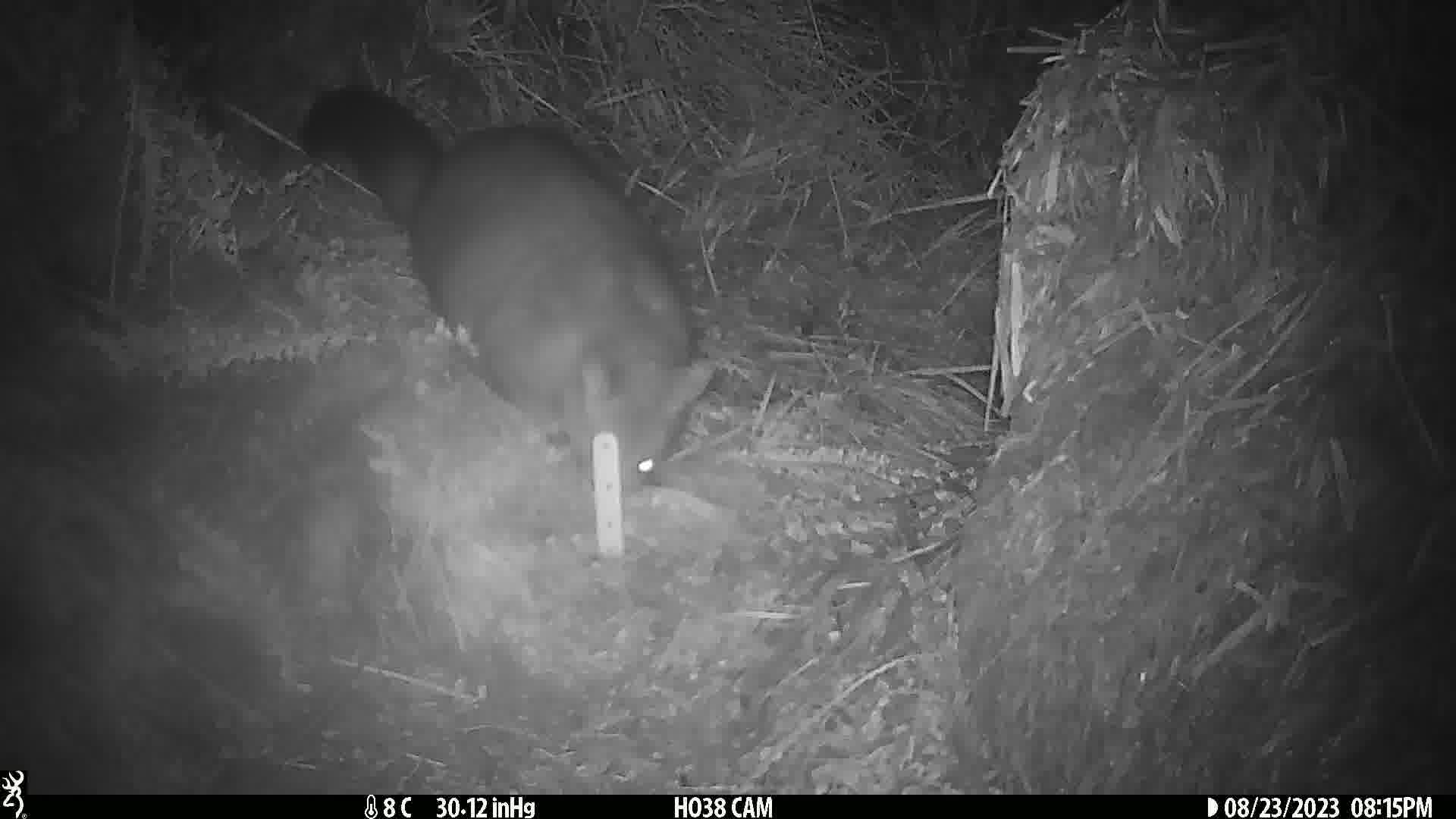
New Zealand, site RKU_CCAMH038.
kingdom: Animalia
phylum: Chordata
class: Mammalia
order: Diprotodontia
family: Phalangeridae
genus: Trichosurus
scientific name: Trichosurus vulpecula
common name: common brushtail possum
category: possum